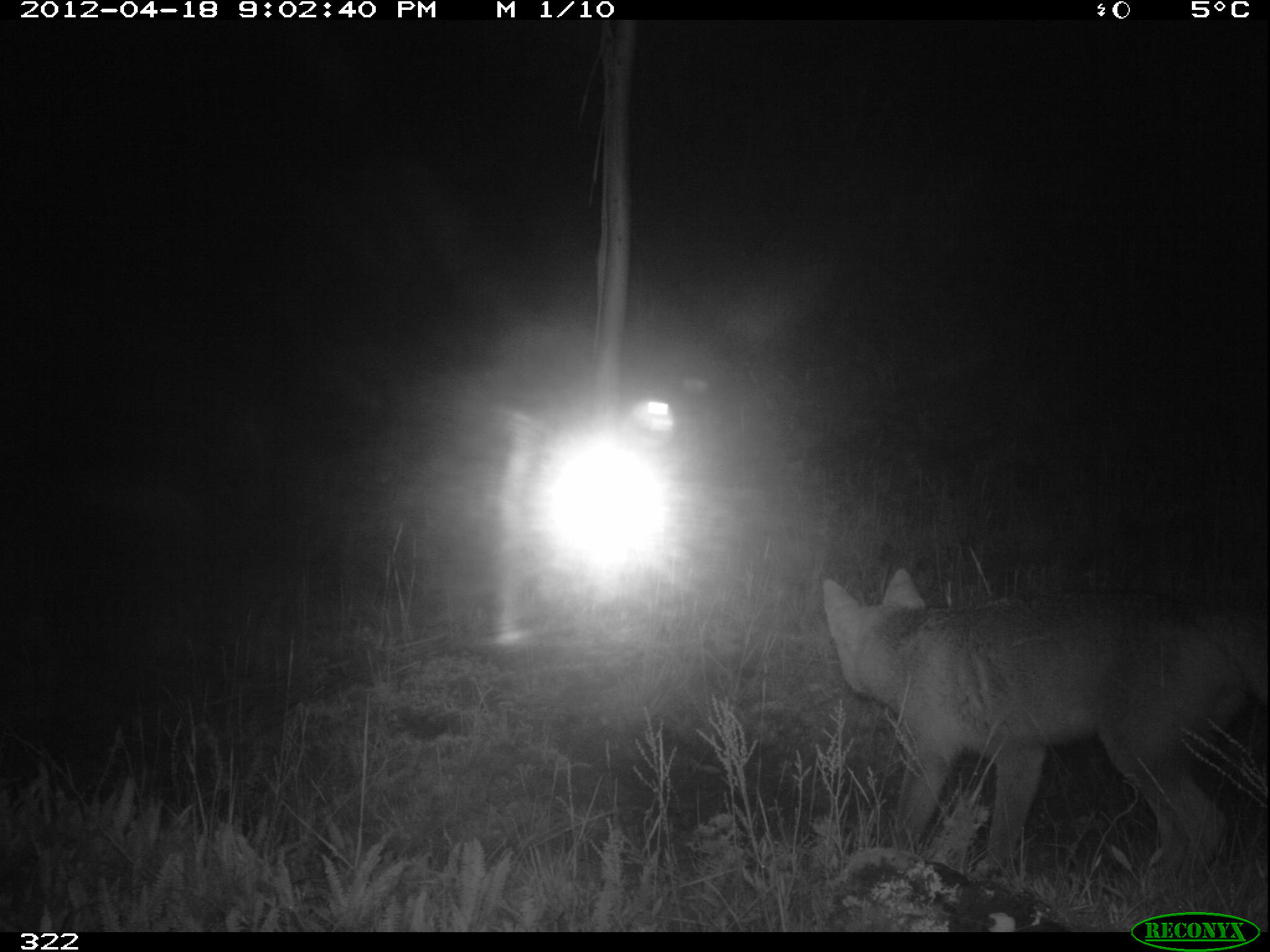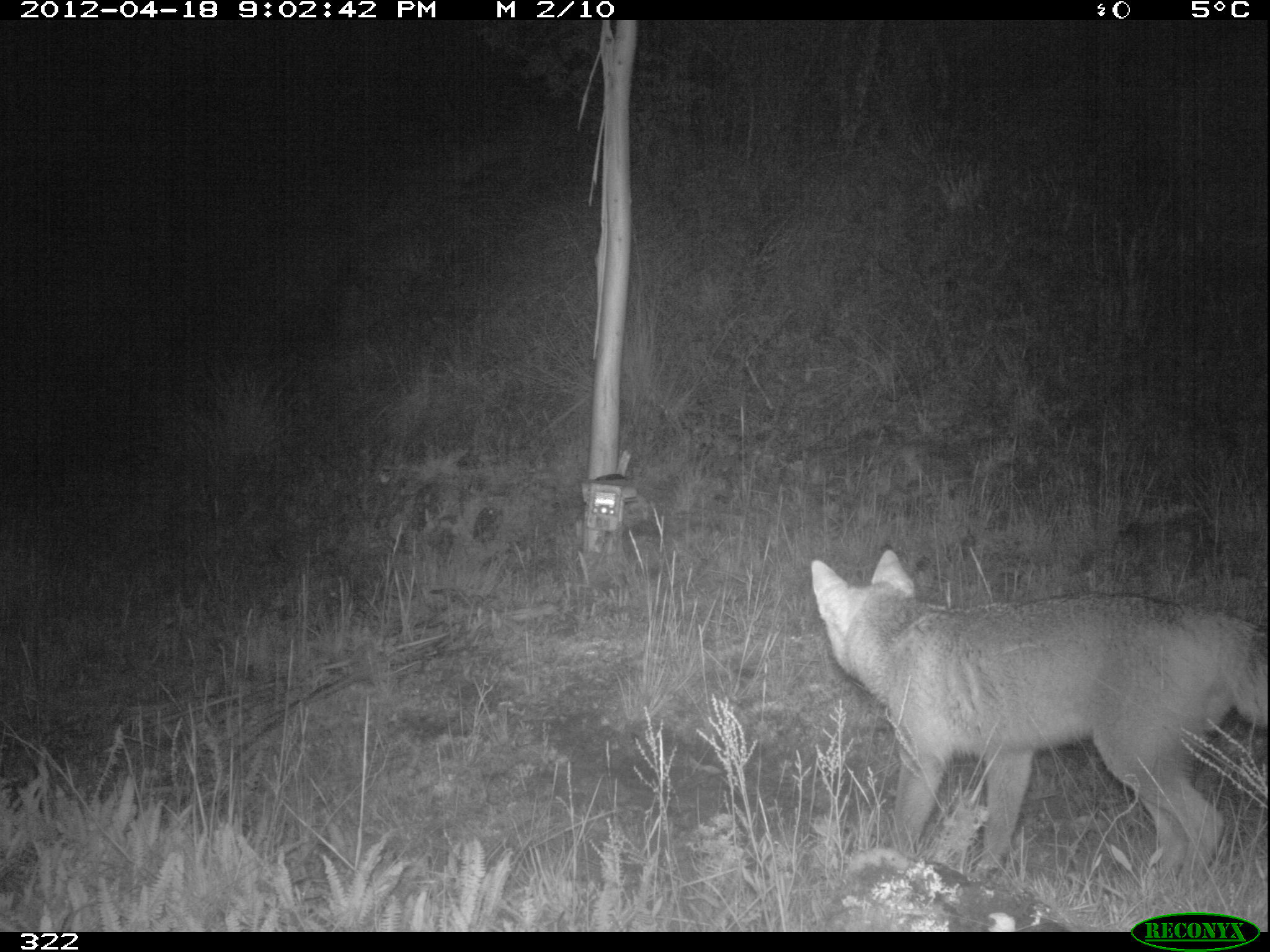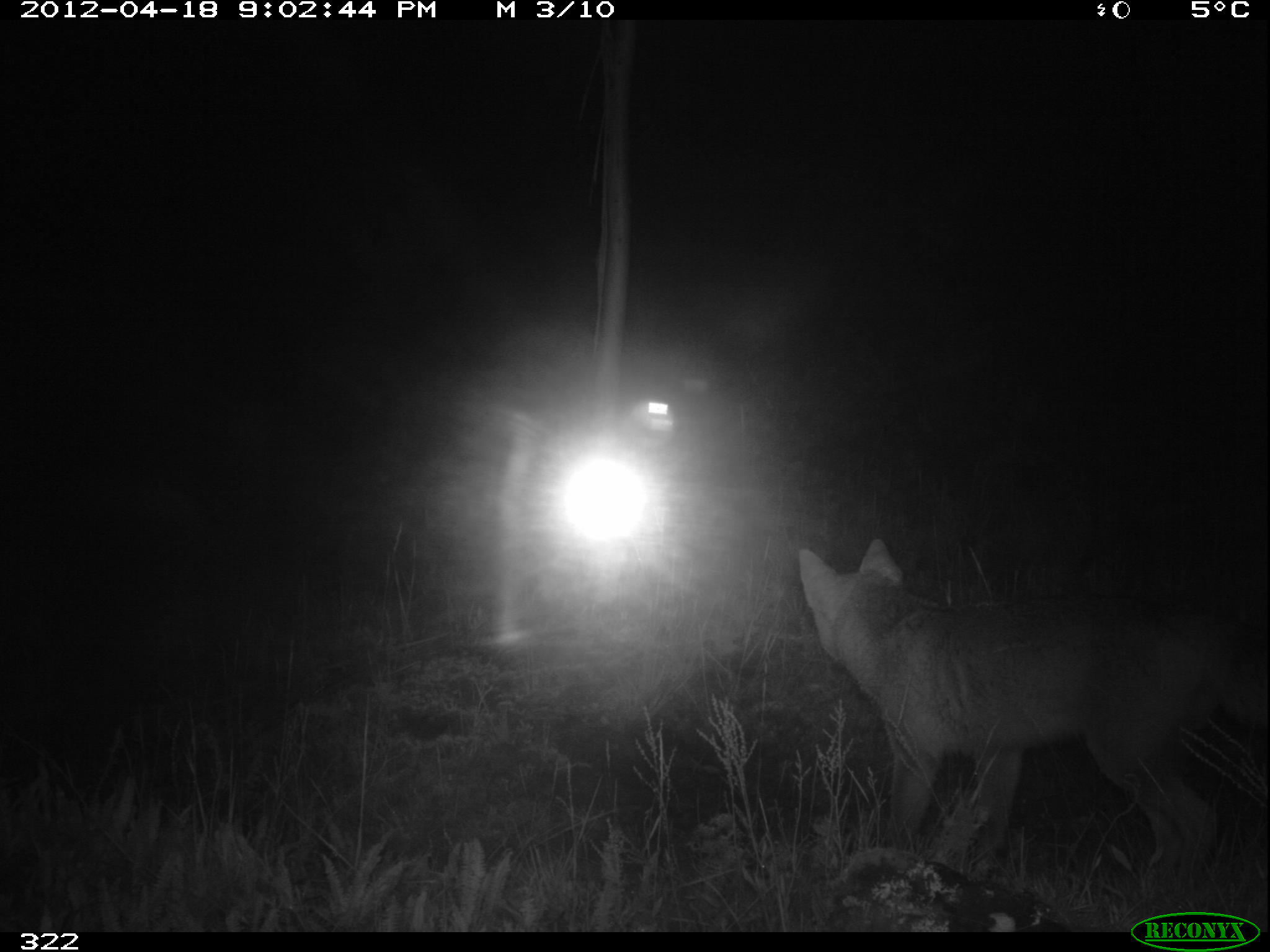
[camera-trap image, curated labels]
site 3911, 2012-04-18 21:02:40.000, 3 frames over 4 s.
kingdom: Animalia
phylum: Chordata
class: Mammalia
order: Carnivora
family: Canidae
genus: Lycalopex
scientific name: Lycalopex culpaeus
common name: culpeo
Lycalopex culpaeus (culpeo).